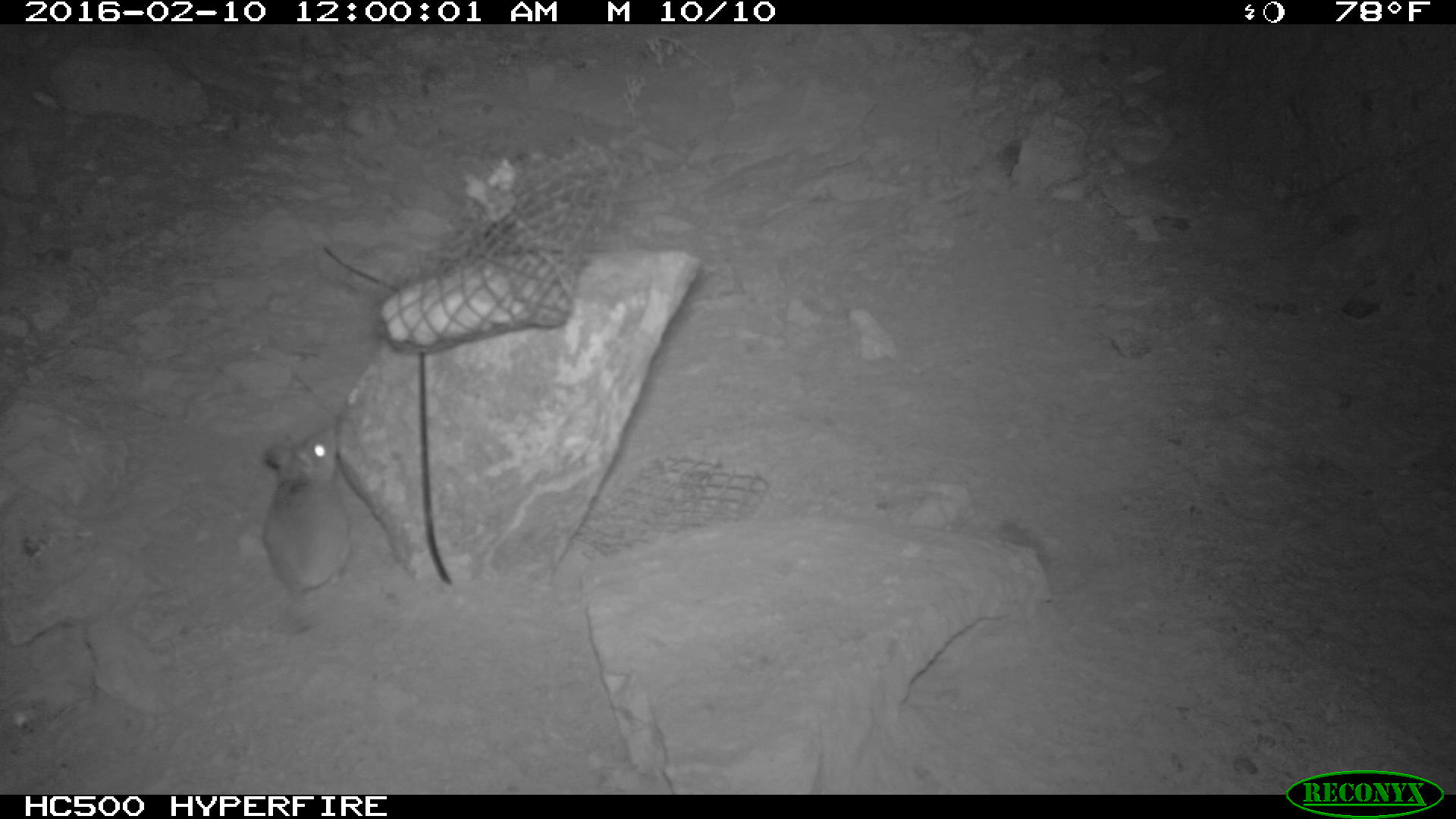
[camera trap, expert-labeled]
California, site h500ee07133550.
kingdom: Animalia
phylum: Chordata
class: Mammalia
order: Rodentia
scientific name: Rodentia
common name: rodent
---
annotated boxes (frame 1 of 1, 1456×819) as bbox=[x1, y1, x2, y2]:
rodent: bbox=[259, 420, 351, 635]